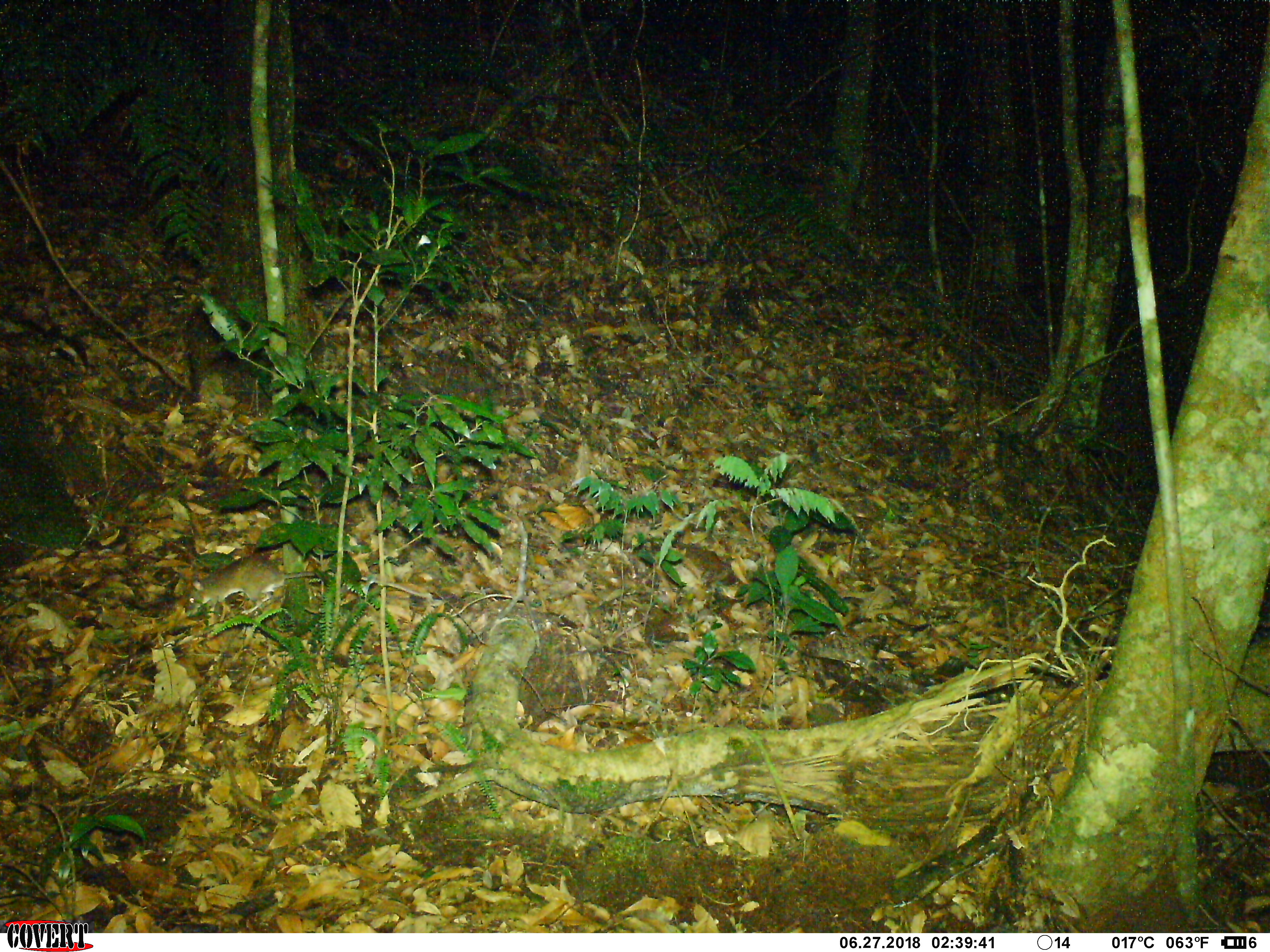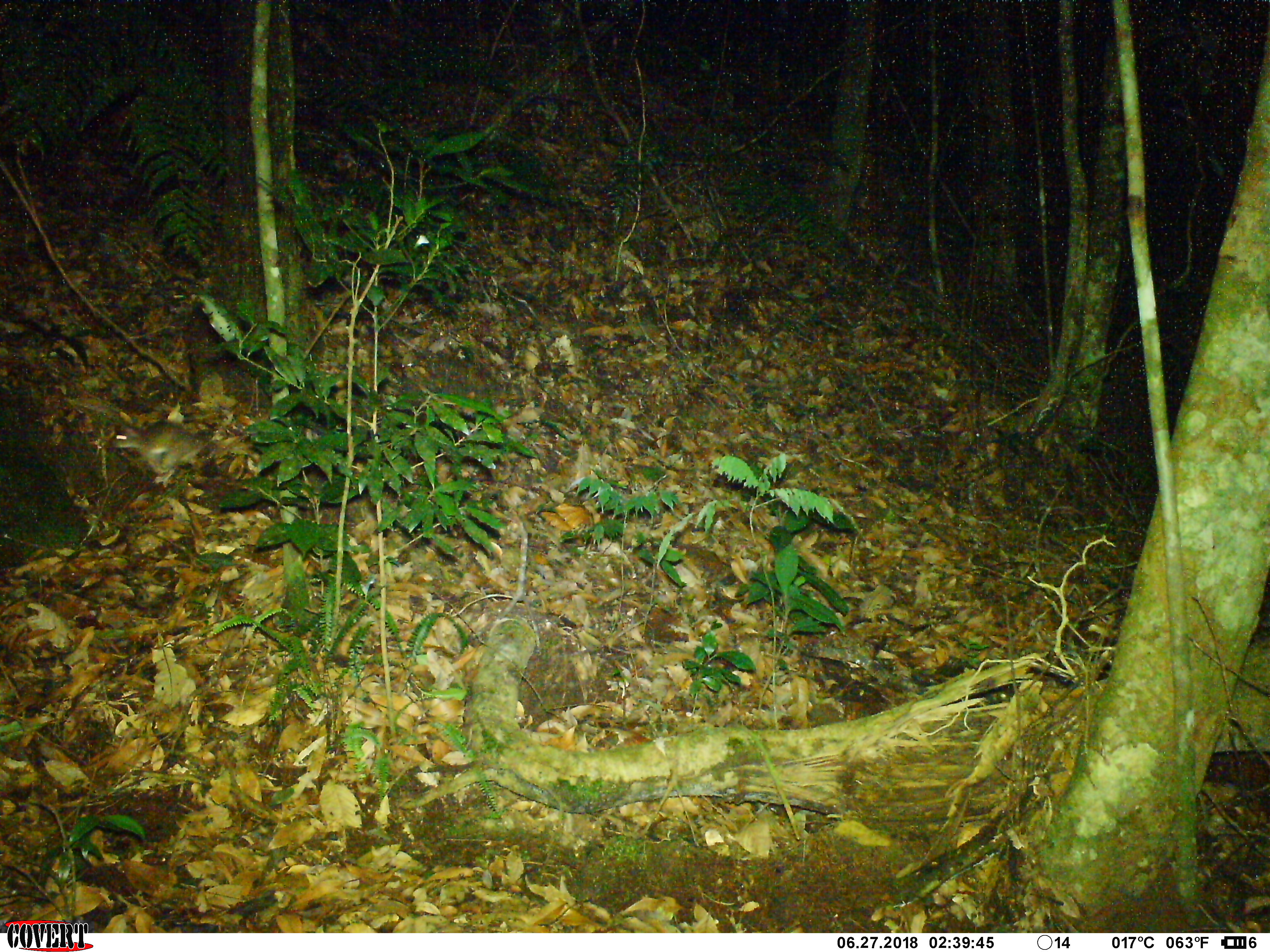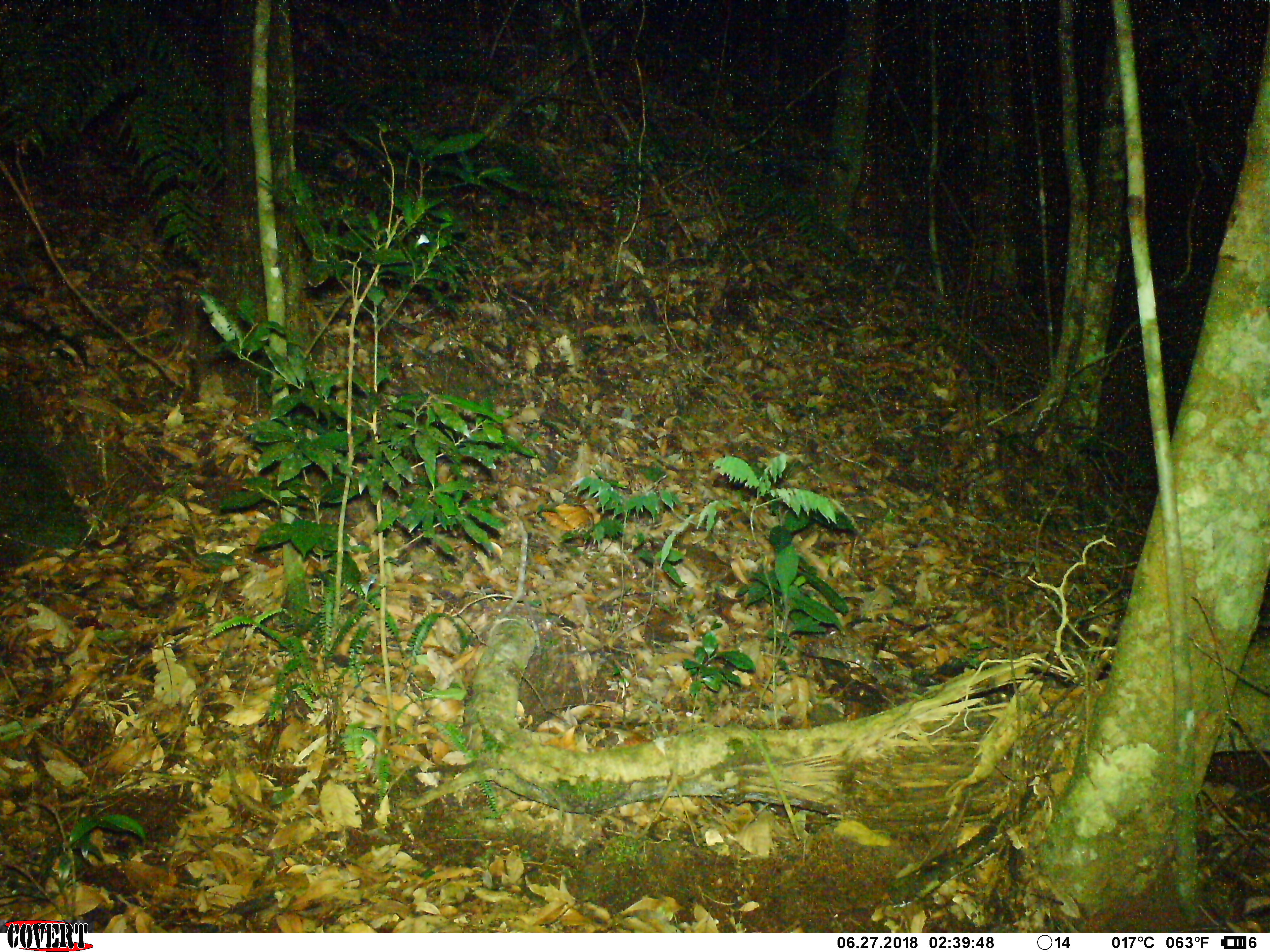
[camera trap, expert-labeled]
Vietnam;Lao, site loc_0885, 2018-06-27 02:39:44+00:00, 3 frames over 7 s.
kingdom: Animalia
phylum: Chordata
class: Mammalia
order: Rodentia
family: Muridae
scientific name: Muridae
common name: old-world mice and rats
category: unidentified murid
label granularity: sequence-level